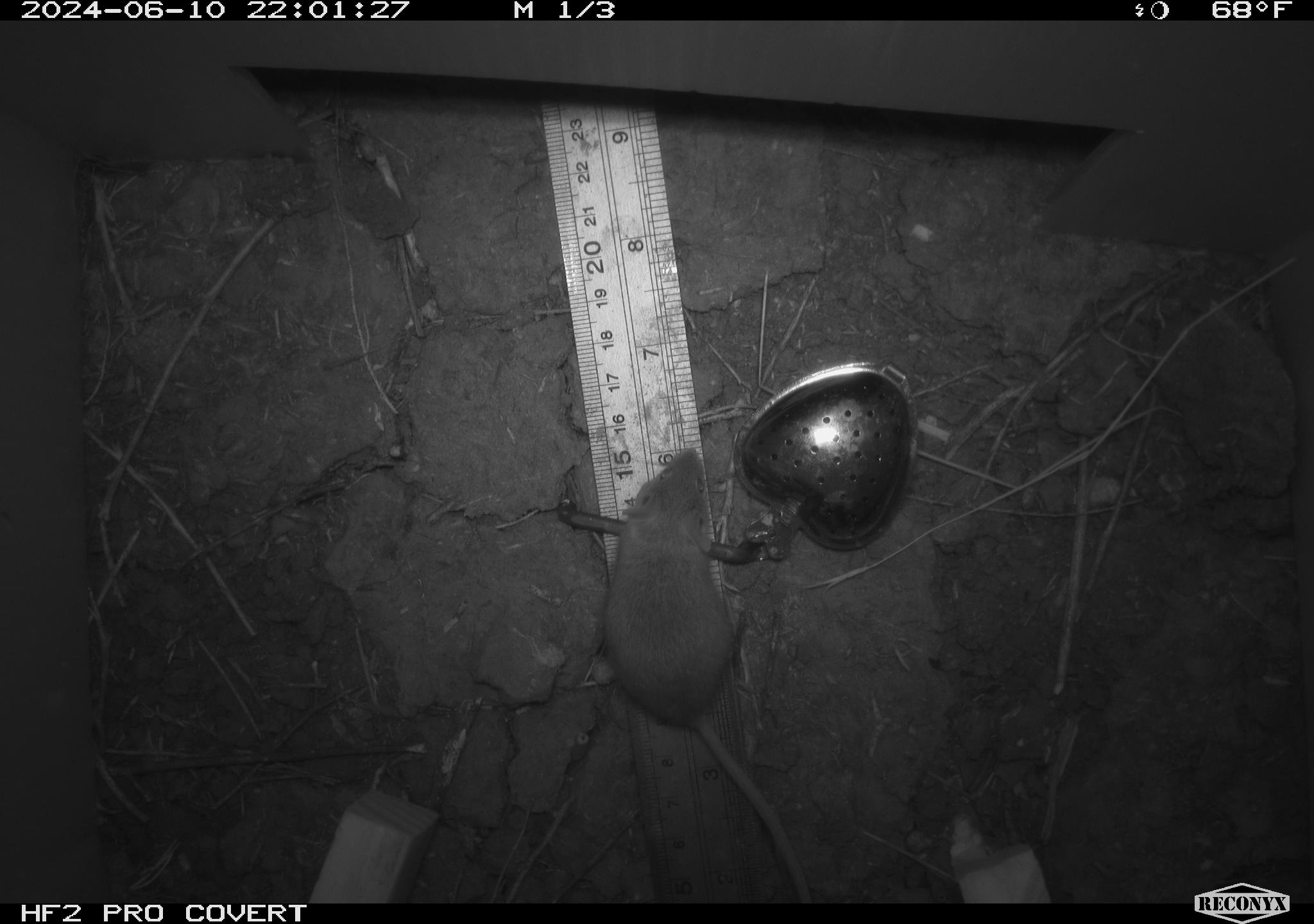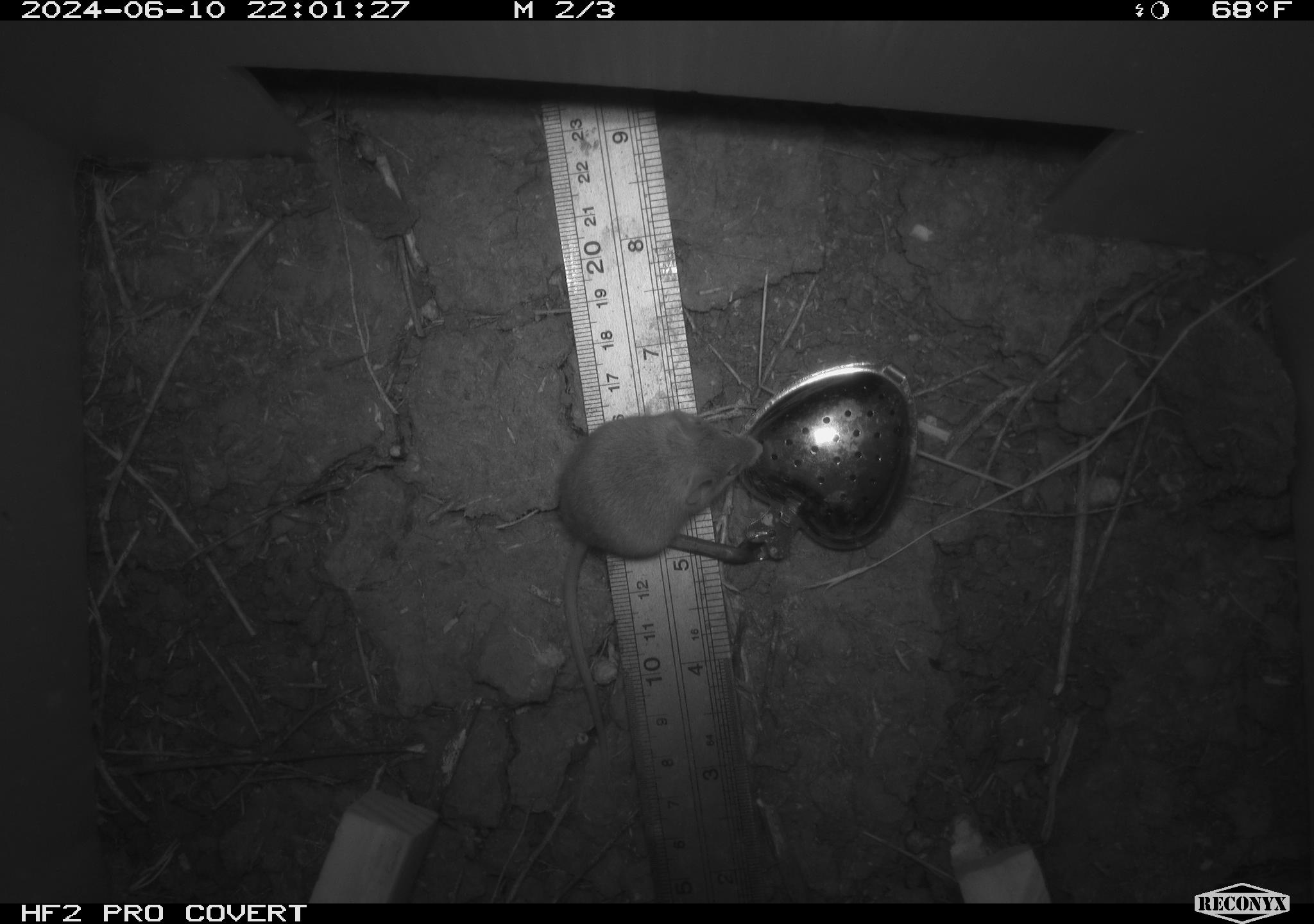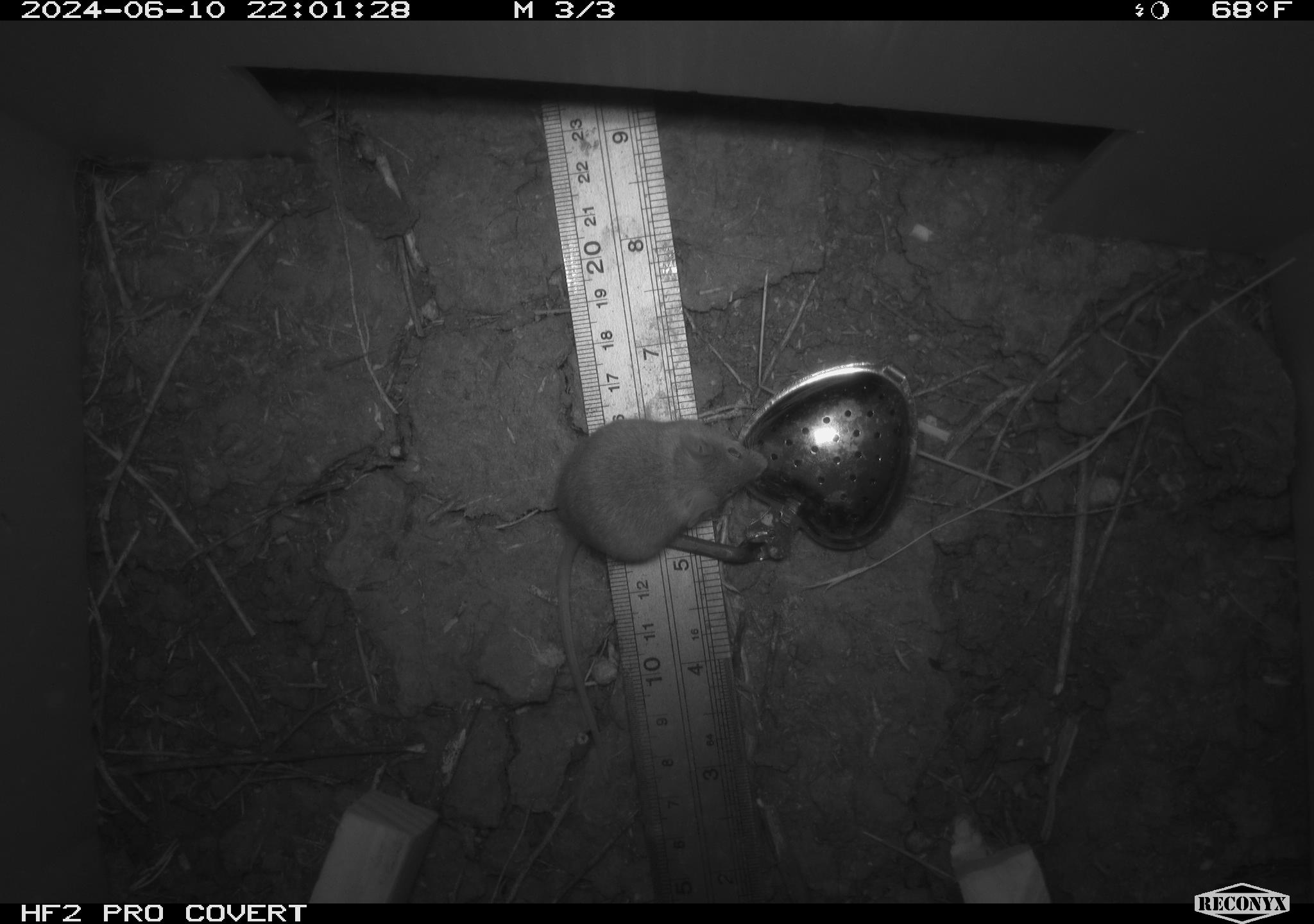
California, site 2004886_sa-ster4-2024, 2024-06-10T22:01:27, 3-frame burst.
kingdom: Animalia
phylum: Chordata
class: Mammalia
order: Rodentia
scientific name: Rodentia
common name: mouse species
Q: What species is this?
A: Mouse species (Rodentia).